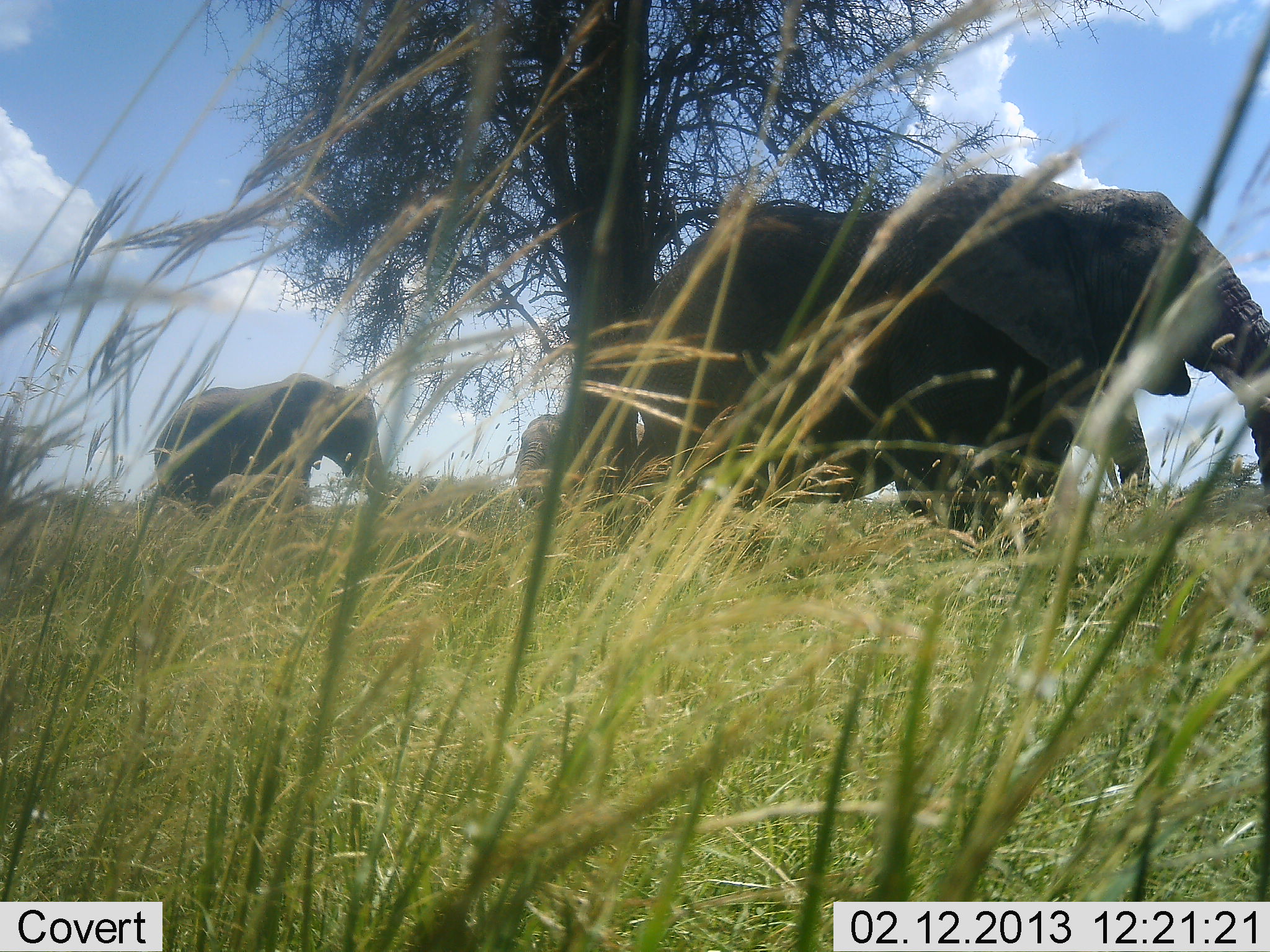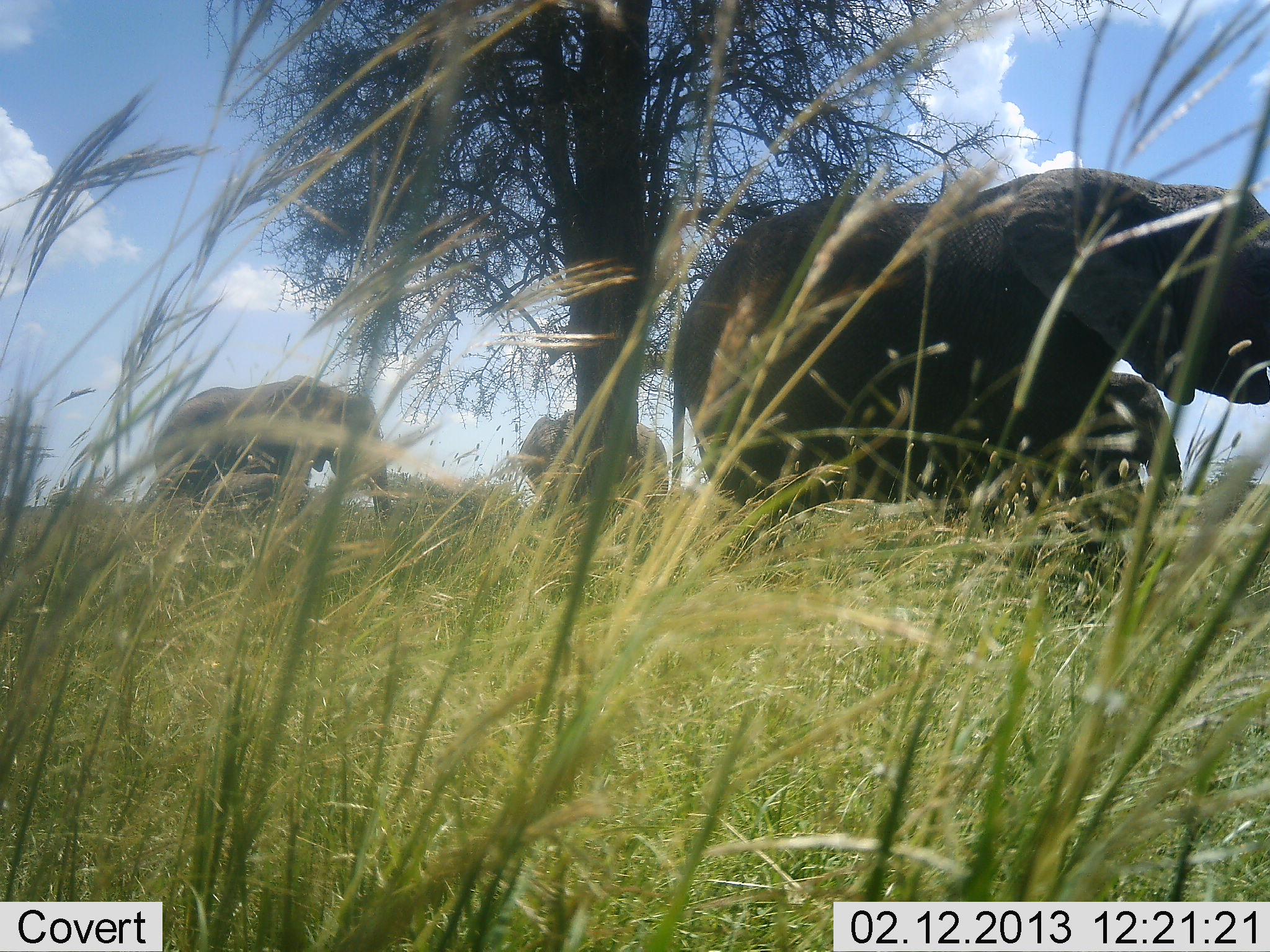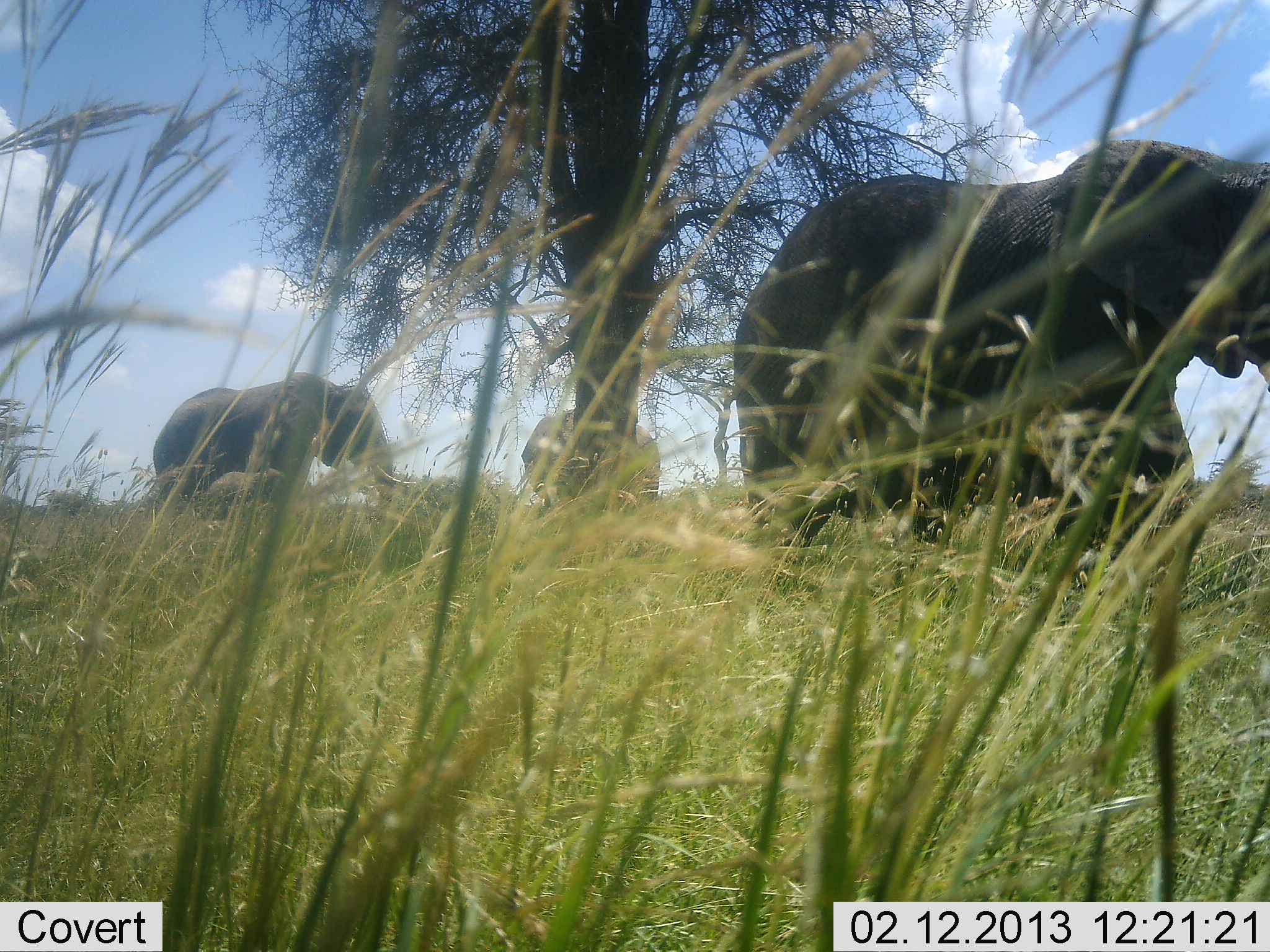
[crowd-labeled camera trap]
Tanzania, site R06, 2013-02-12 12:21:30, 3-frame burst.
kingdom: Animalia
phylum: Chordata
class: Mammalia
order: Proboscidea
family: Elephantidae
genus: Loxodonta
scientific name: Loxodonta africana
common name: african bush elephant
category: elephant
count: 4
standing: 83%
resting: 0%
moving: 89%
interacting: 6%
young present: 17%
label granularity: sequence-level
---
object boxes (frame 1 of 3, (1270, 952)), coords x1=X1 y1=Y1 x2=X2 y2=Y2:
animal: x1=612 y1=171 x2=1270 y2=542; x1=149 y1=371 x2=396 y2=523; x1=514 y1=409 x2=660 y2=517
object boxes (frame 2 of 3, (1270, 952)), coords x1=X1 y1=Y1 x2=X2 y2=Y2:
animal: x1=671 y1=166 x2=1270 y2=537; x1=149 y1=371 x2=396 y2=523; x1=514 y1=409 x2=677 y2=517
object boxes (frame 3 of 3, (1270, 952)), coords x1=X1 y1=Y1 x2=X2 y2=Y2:
animal: x1=709 y1=137 x2=1270 y2=554; x1=149 y1=371 x2=396 y2=523; x1=514 y1=409 x2=677 y2=517